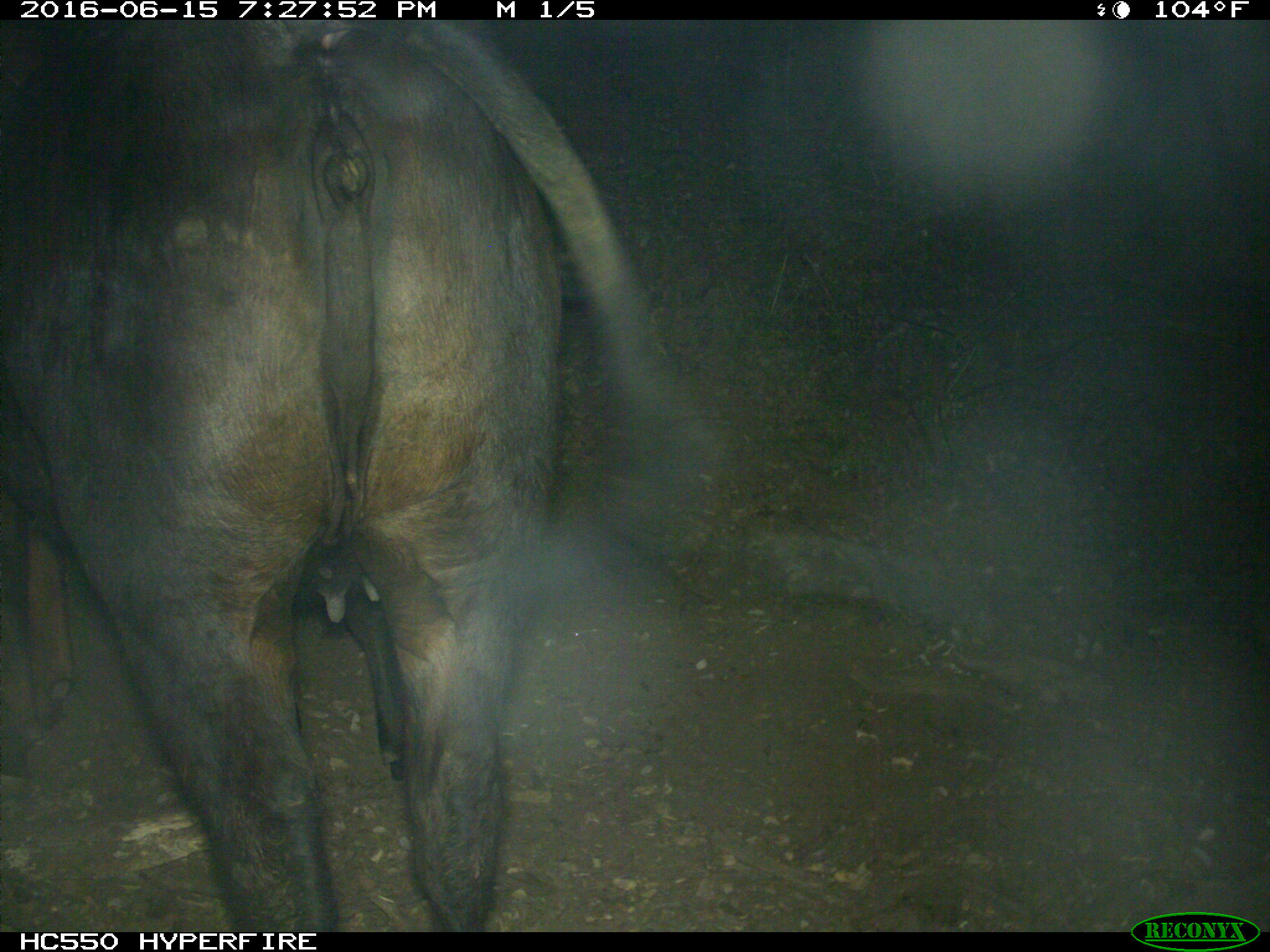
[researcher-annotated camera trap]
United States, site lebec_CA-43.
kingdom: Animalia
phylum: Chordata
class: Mammalia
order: Artiodactyla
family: Bovidae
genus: Bos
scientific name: Bos taurus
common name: domestic cow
Bos taurus (domestic cow).